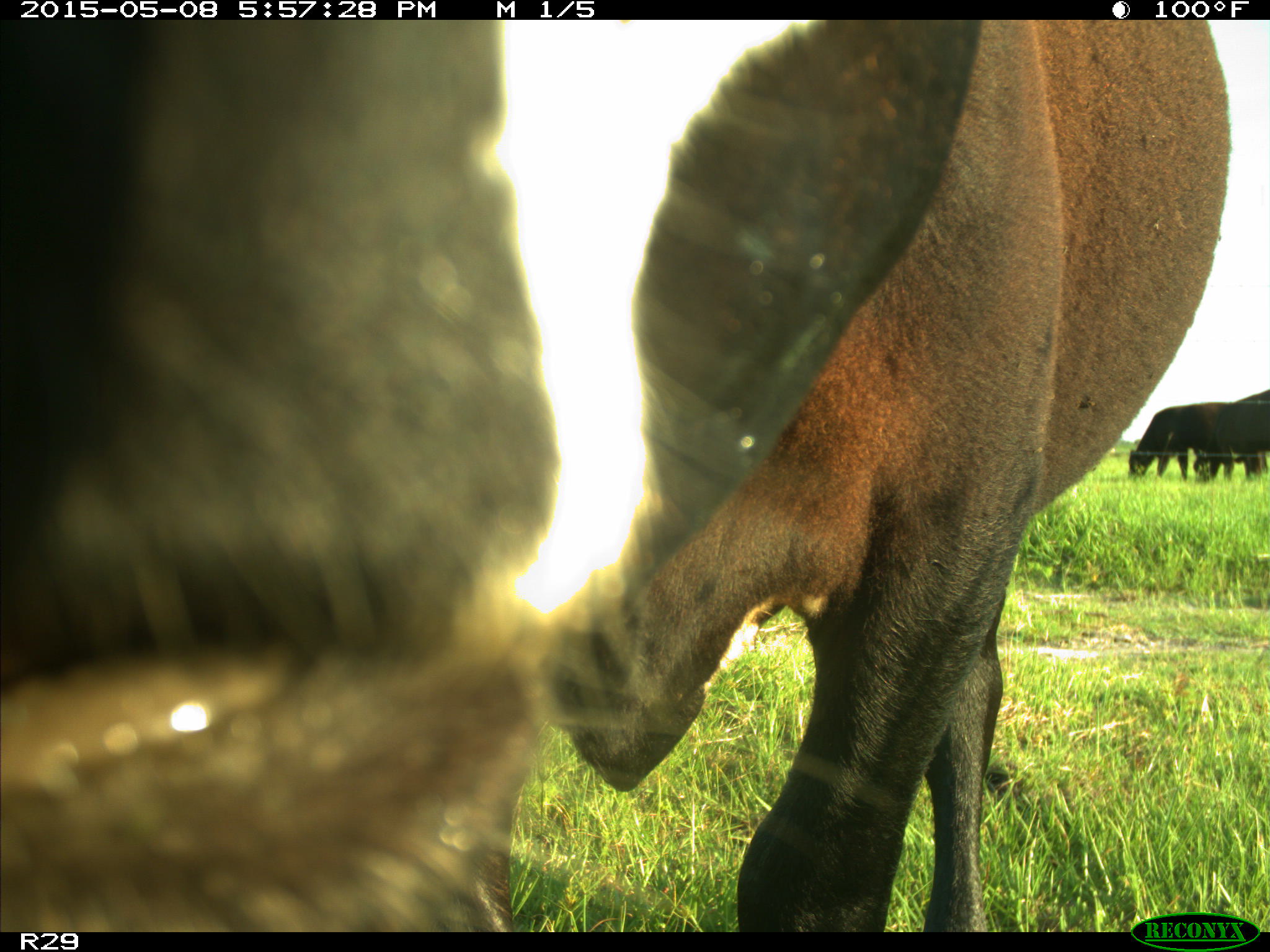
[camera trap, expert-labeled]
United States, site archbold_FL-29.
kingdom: Animalia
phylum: Chordata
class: Mammalia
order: Artiodactyla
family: Bovidae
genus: Bos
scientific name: Bos taurus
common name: domestic cow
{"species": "Bos taurus (domestic cow)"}